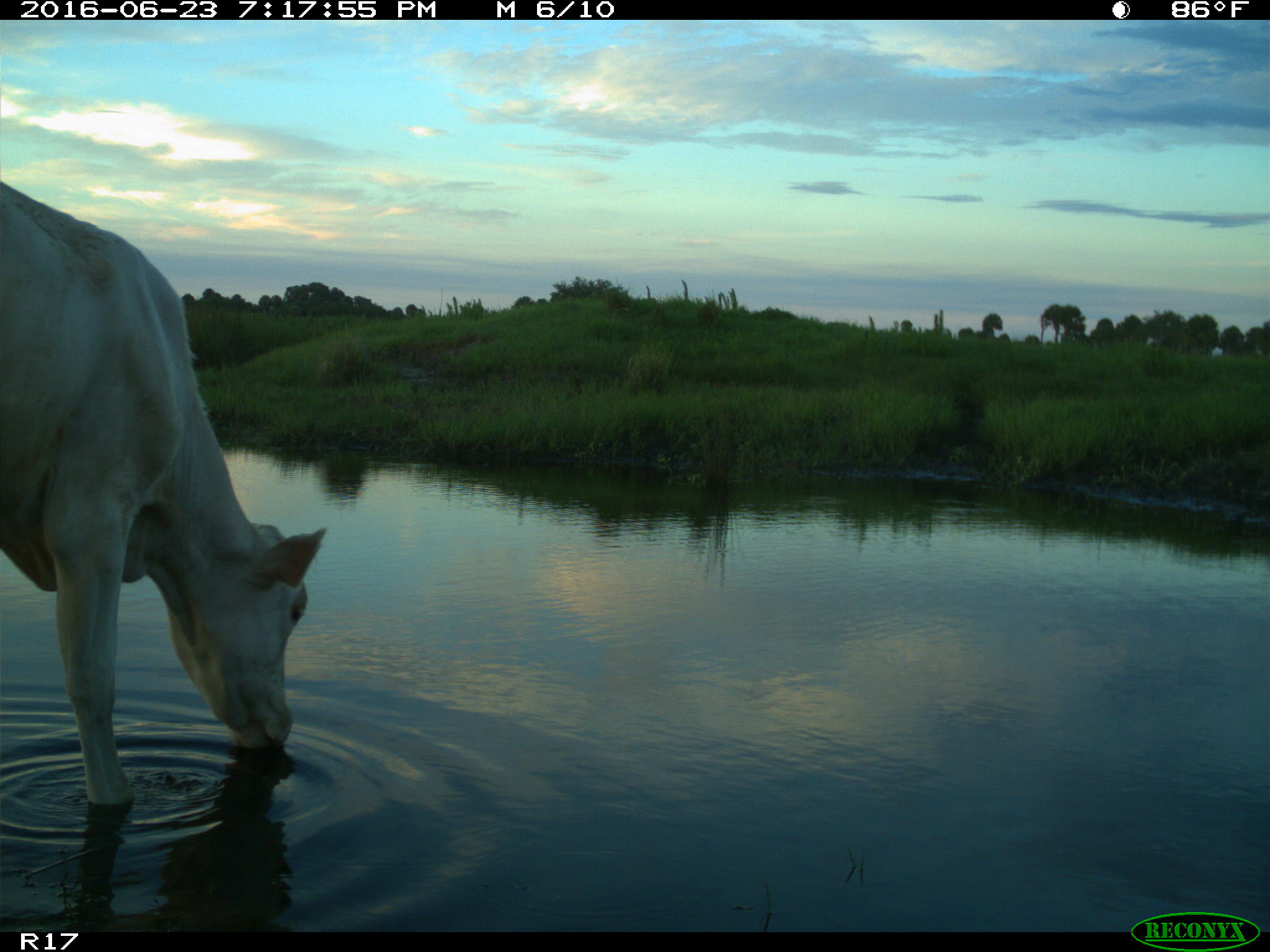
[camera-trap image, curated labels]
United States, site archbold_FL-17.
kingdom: Animalia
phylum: Chordata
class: Mammalia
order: Artiodactyla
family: Bovidae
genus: Bos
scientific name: Bos taurus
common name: domestic cow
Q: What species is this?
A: Bos taurus (domestic cow).